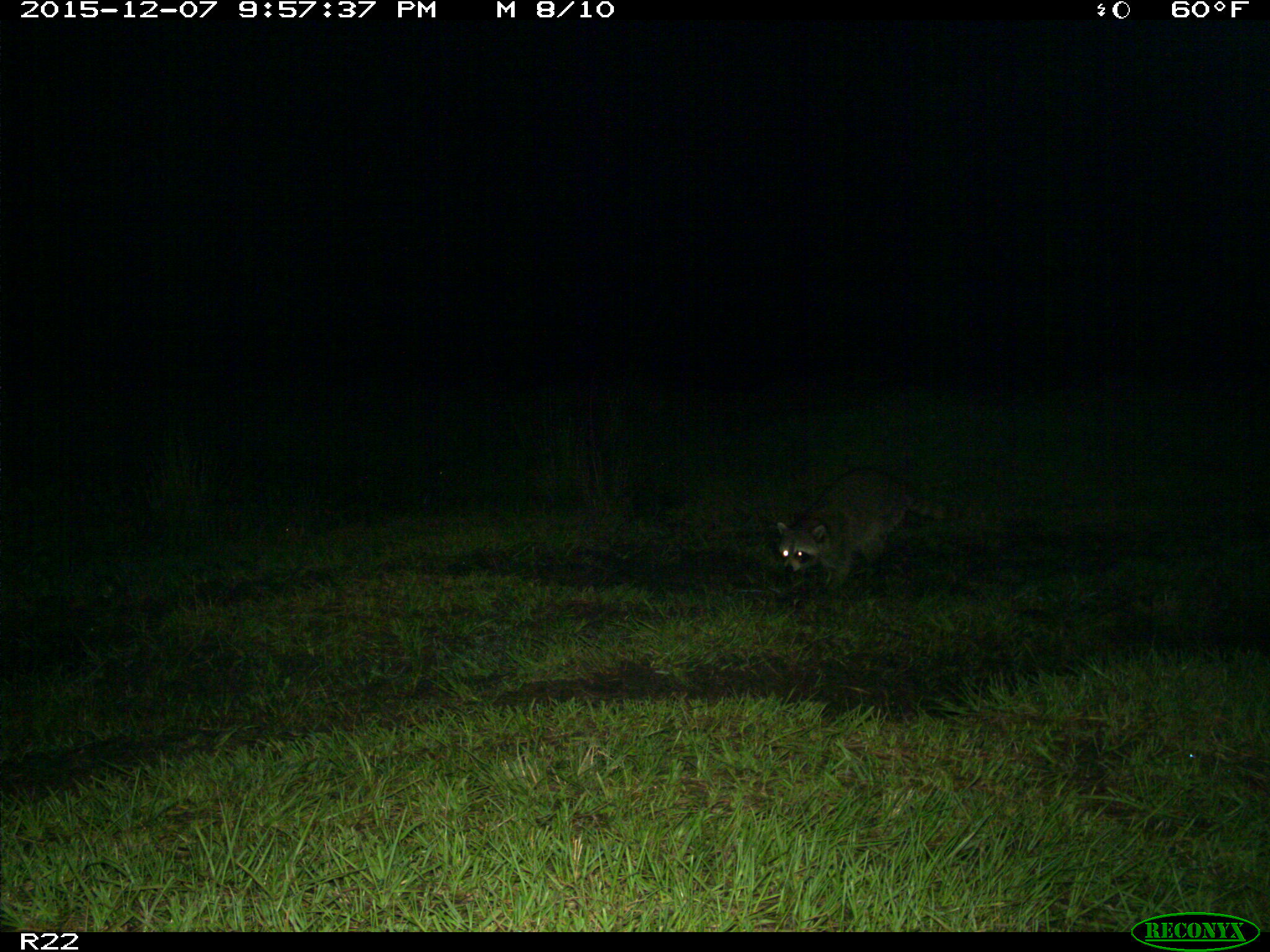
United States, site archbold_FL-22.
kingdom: Animalia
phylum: Chordata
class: Mammalia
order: Carnivora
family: Procyonidae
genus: Procyon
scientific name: Procyon lotor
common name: common raccoon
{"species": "Procyon lotor (common raccoon)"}